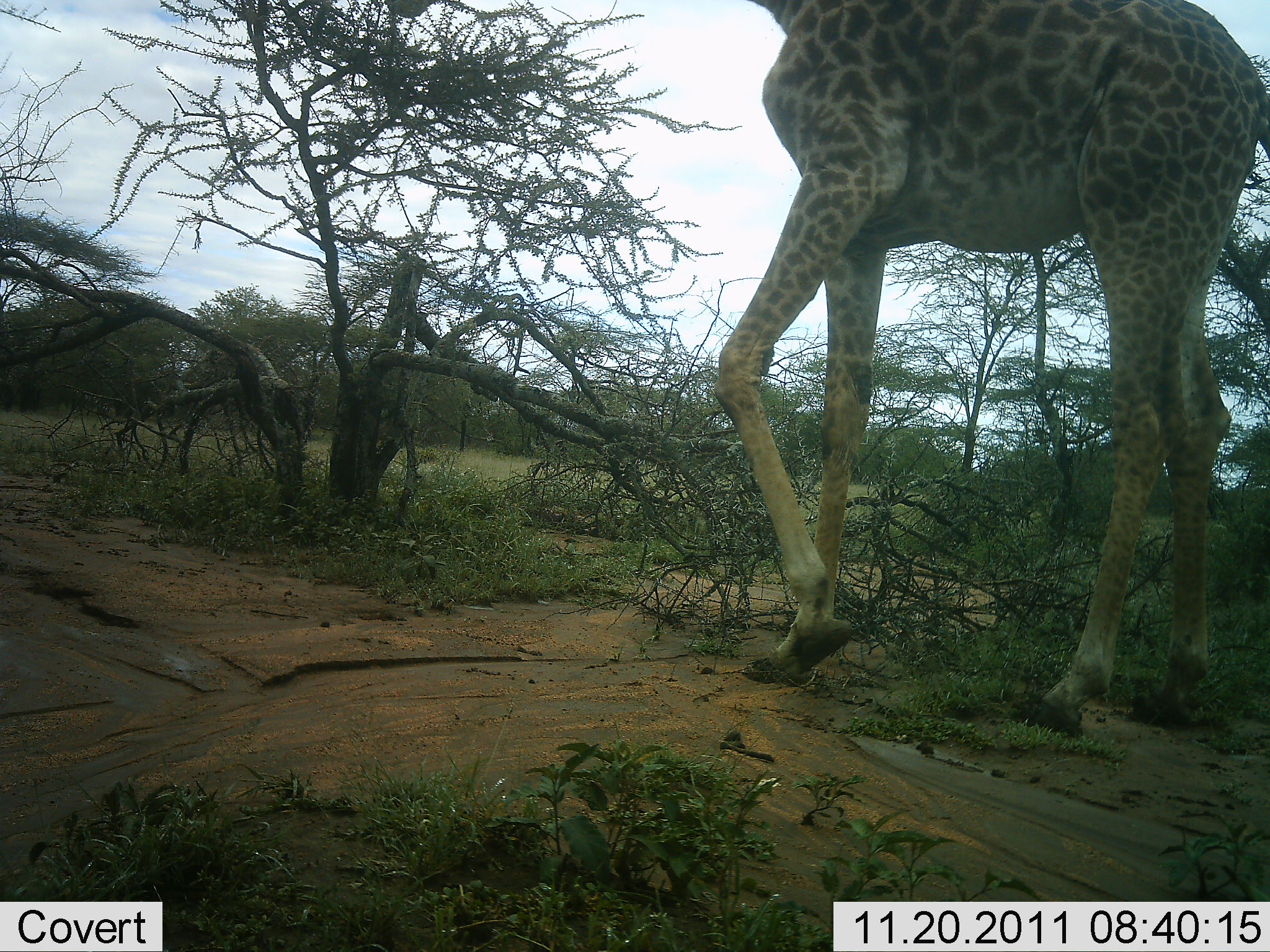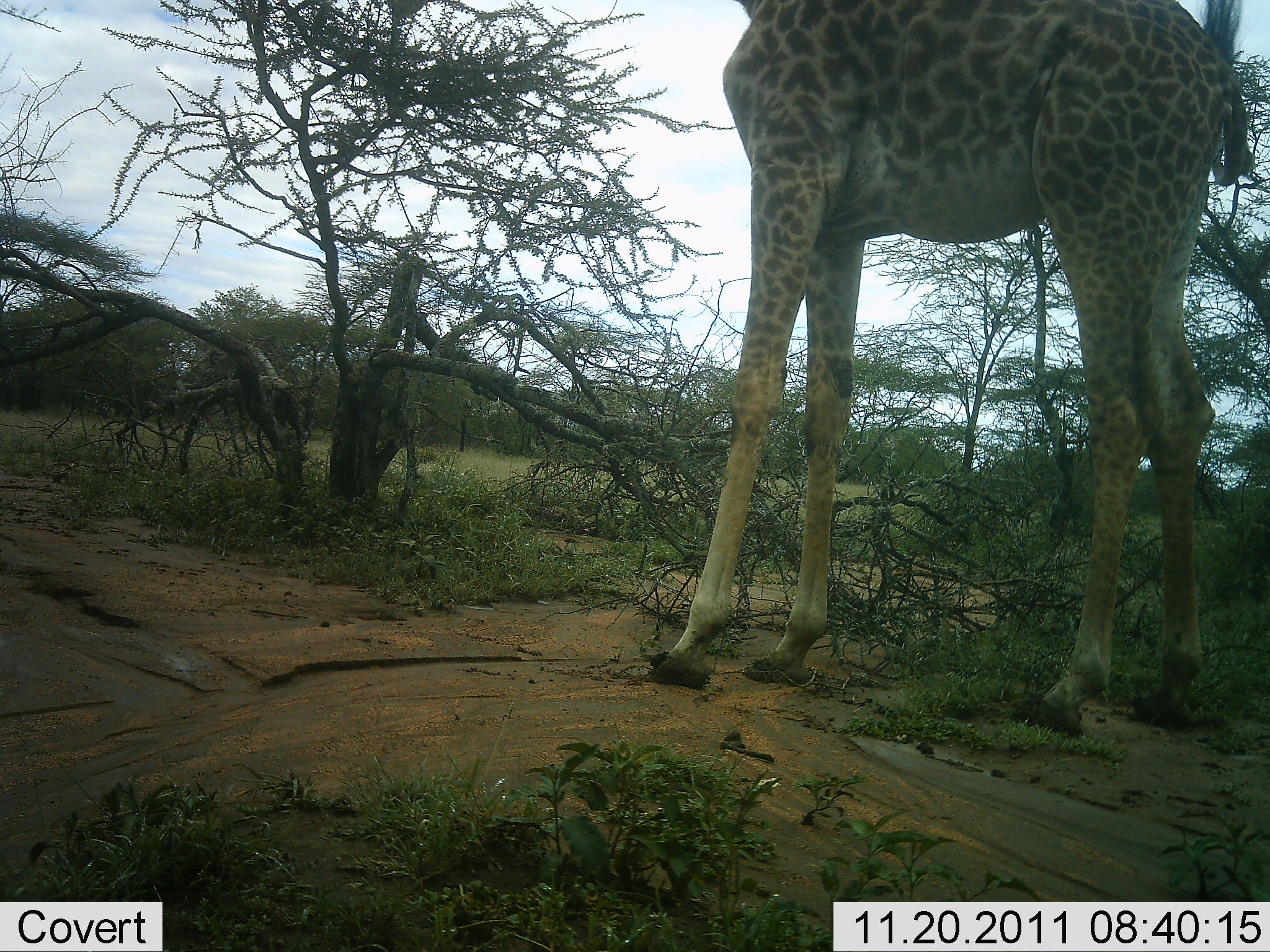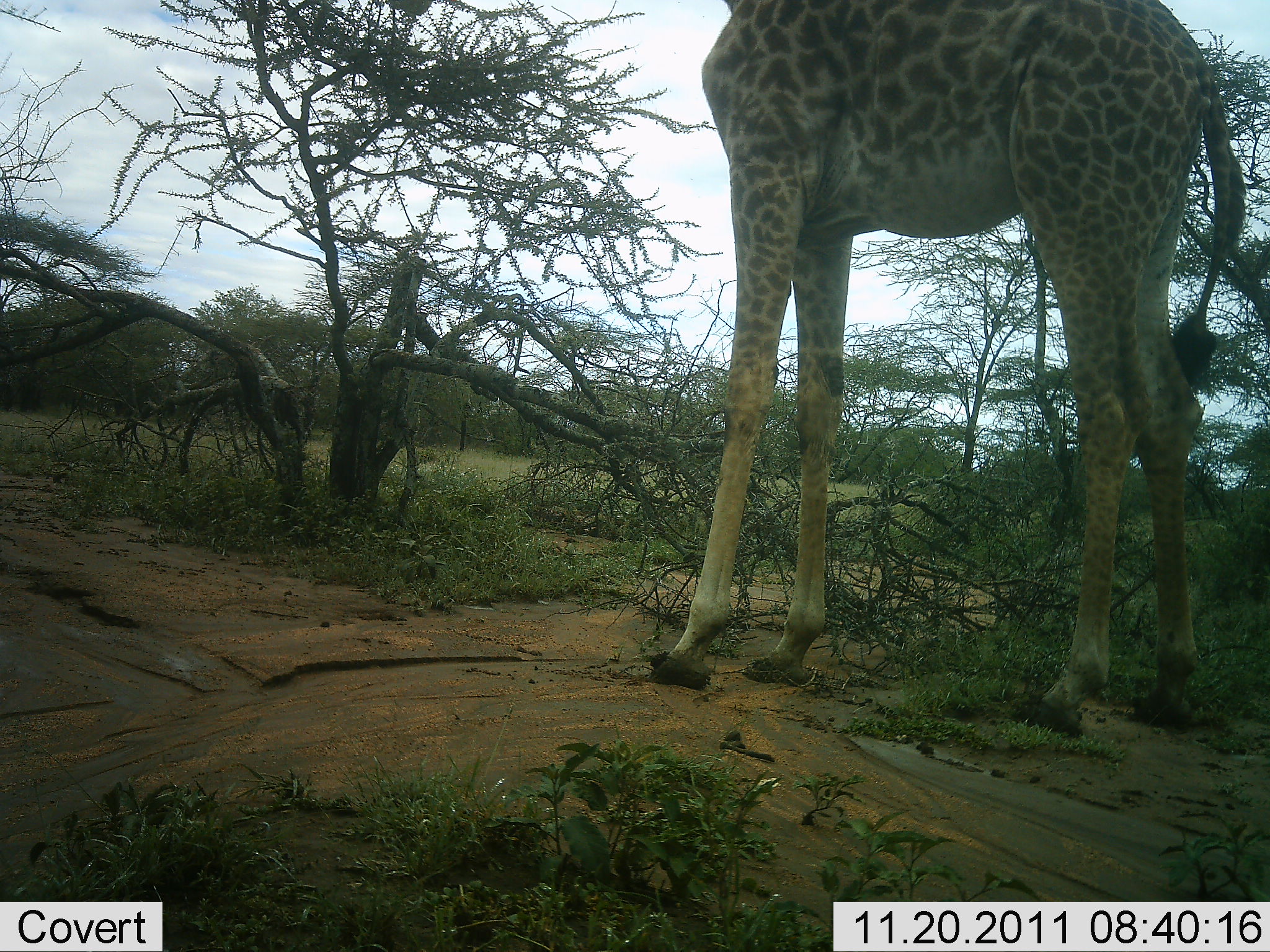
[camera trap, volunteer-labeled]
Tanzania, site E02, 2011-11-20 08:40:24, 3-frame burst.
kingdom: Animalia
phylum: Chordata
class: Mammalia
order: Artiodactyla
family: Giraffidae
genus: Giraffa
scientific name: Giraffa camelopardalis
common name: giraffe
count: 1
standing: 58%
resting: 0%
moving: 37%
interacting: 0%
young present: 0%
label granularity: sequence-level